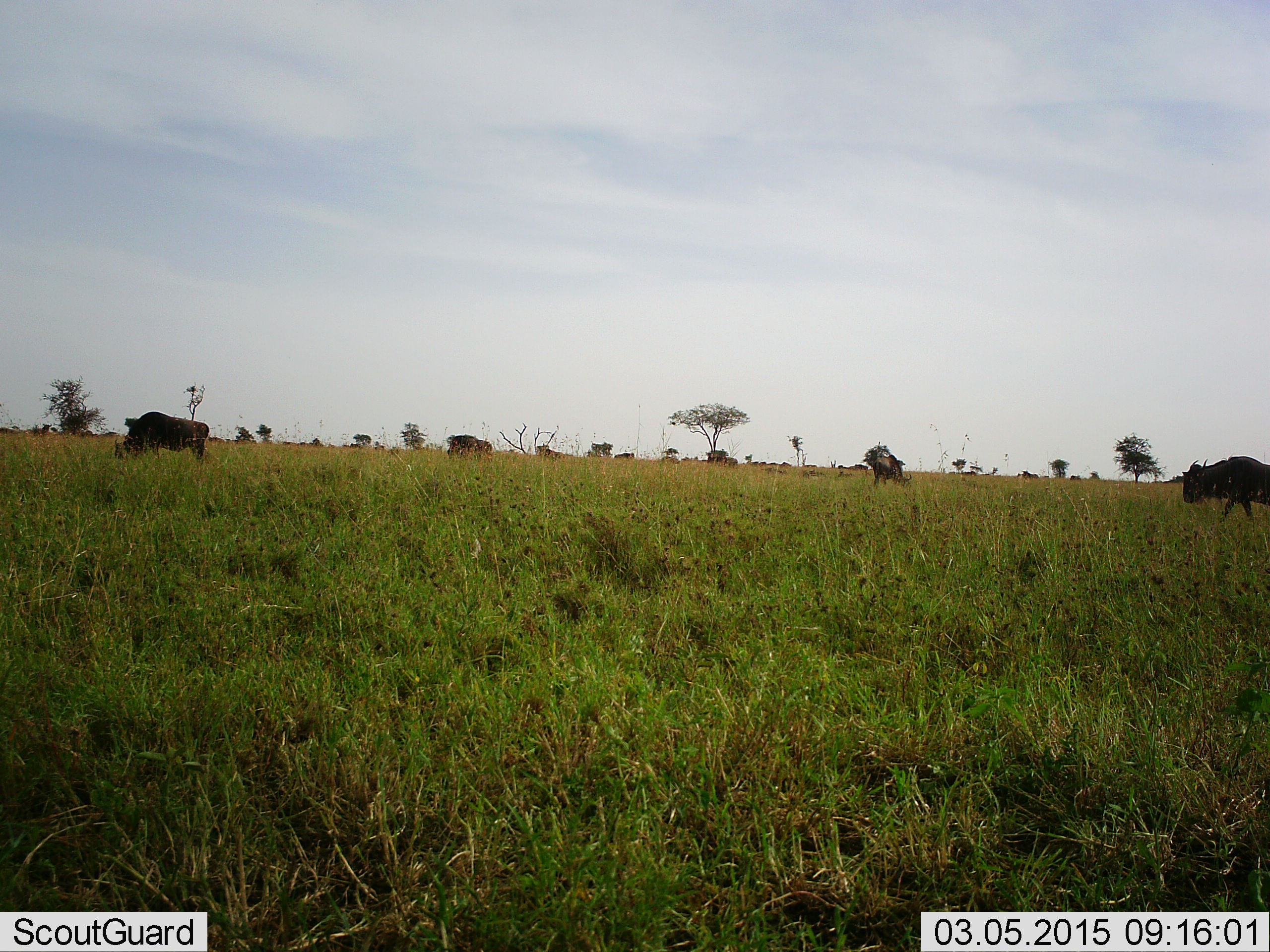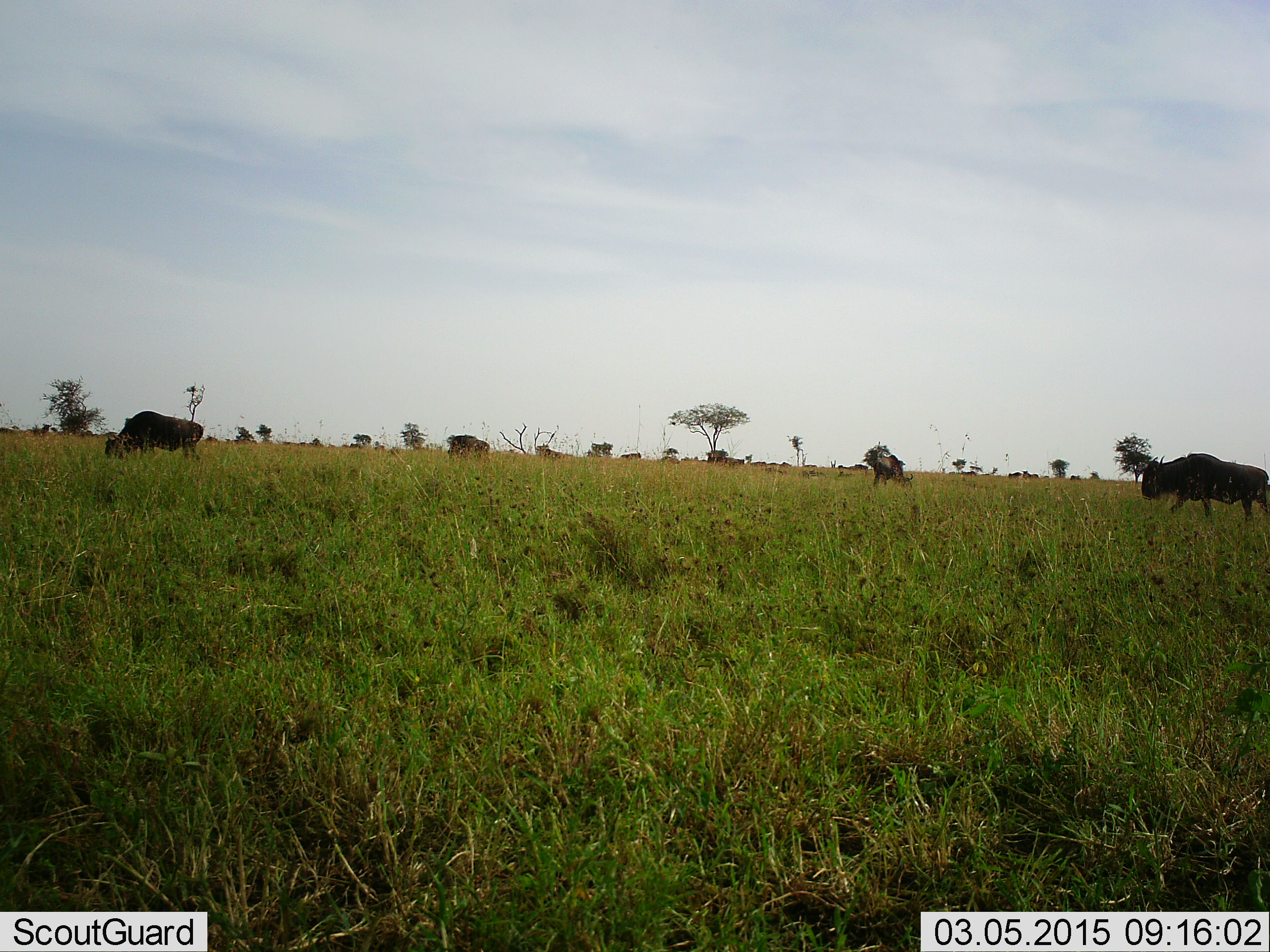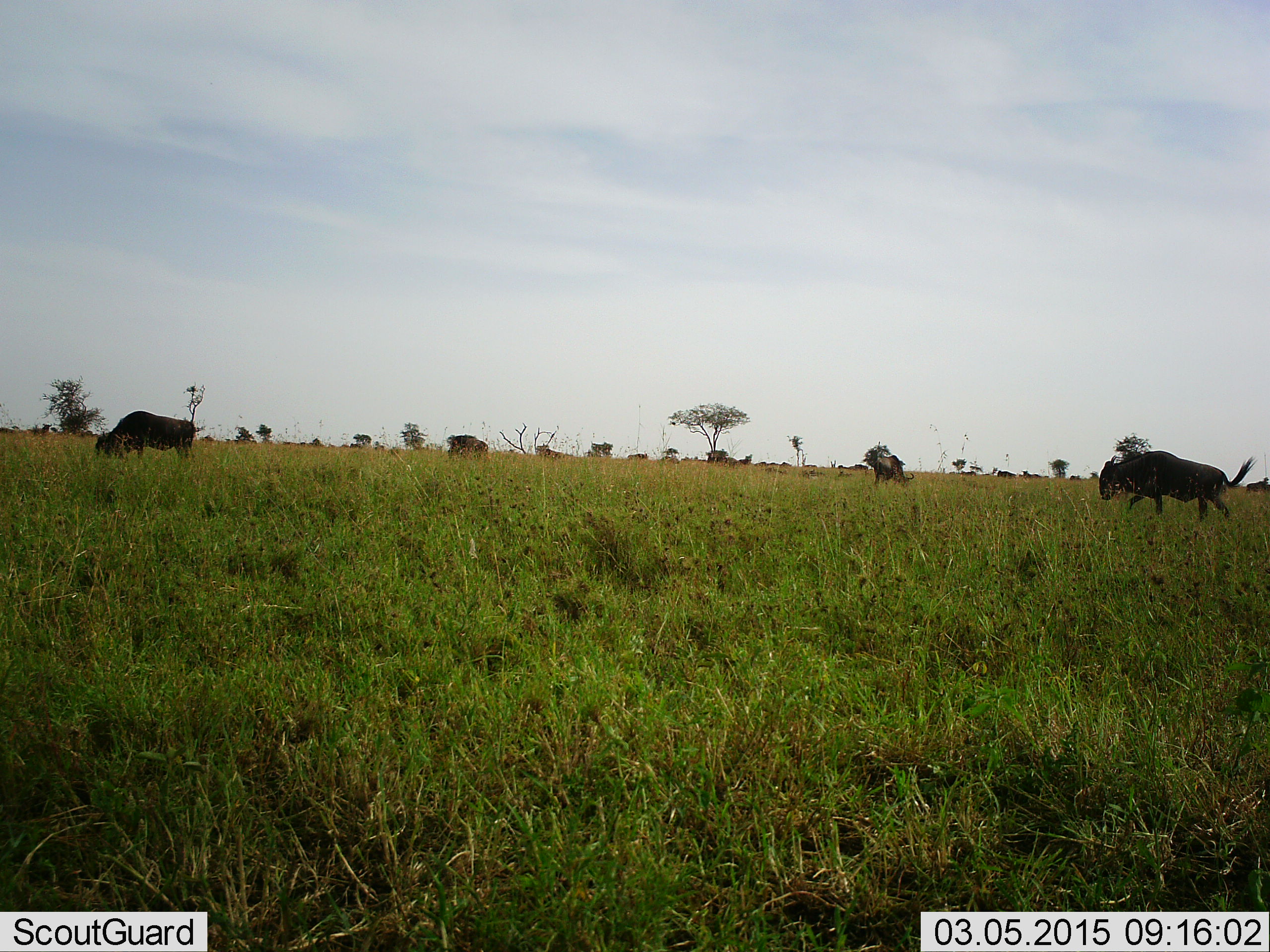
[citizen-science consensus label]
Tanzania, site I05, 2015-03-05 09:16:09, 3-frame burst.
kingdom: Animalia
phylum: Chordata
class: Mammalia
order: Artiodactyla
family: Bovidae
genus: Connochaetes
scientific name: Connochaetes taurinus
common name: blue wildebeest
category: wildebeest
Wildebeest (blue wildebeest) (Connochaetes taurinus), count 11-50. Behavior (volunteer vote fractions): standing 20%, resting 0%, moving 80%, interacting 0%. Young present (vote fraction): 0%. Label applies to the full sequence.